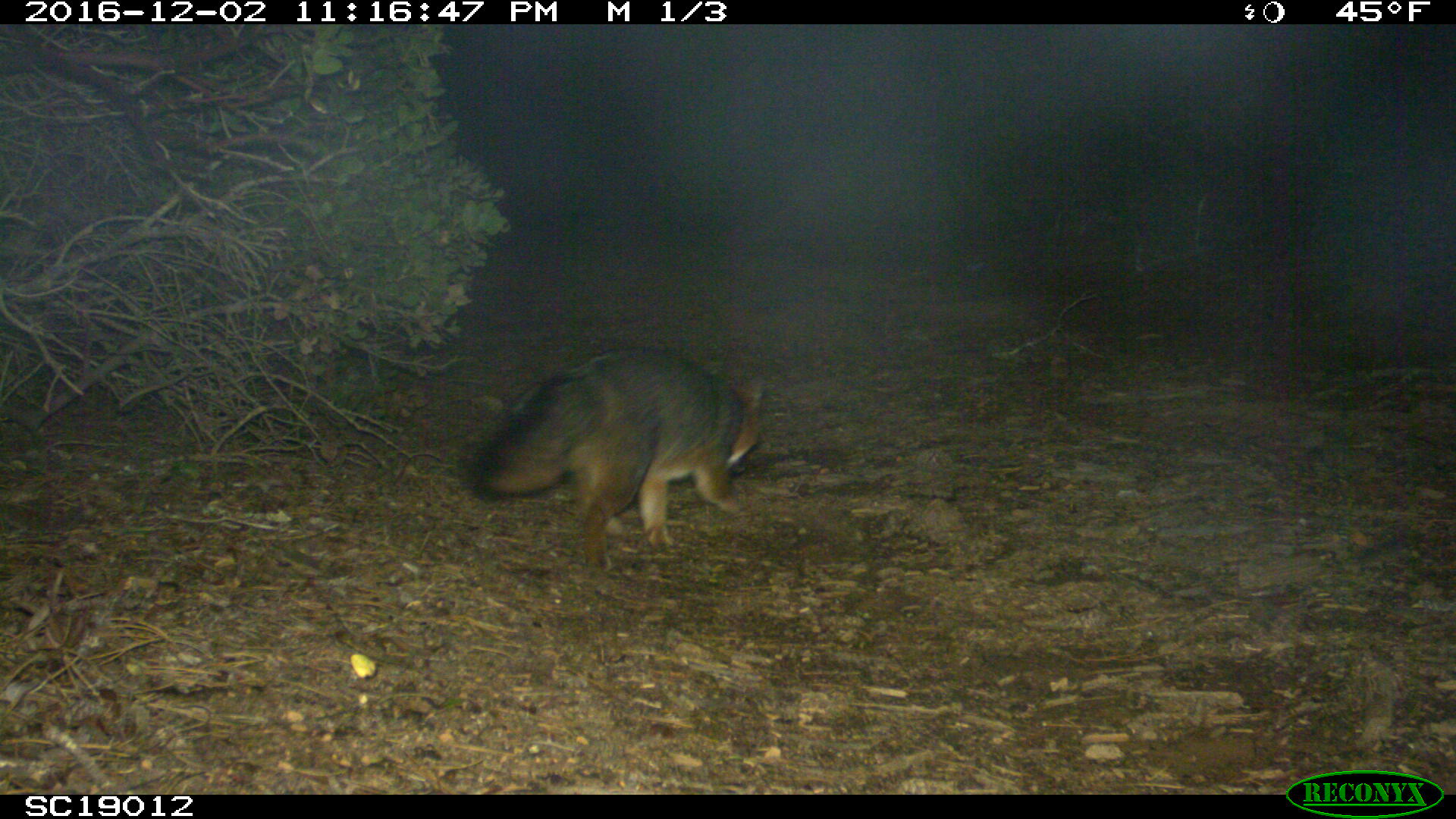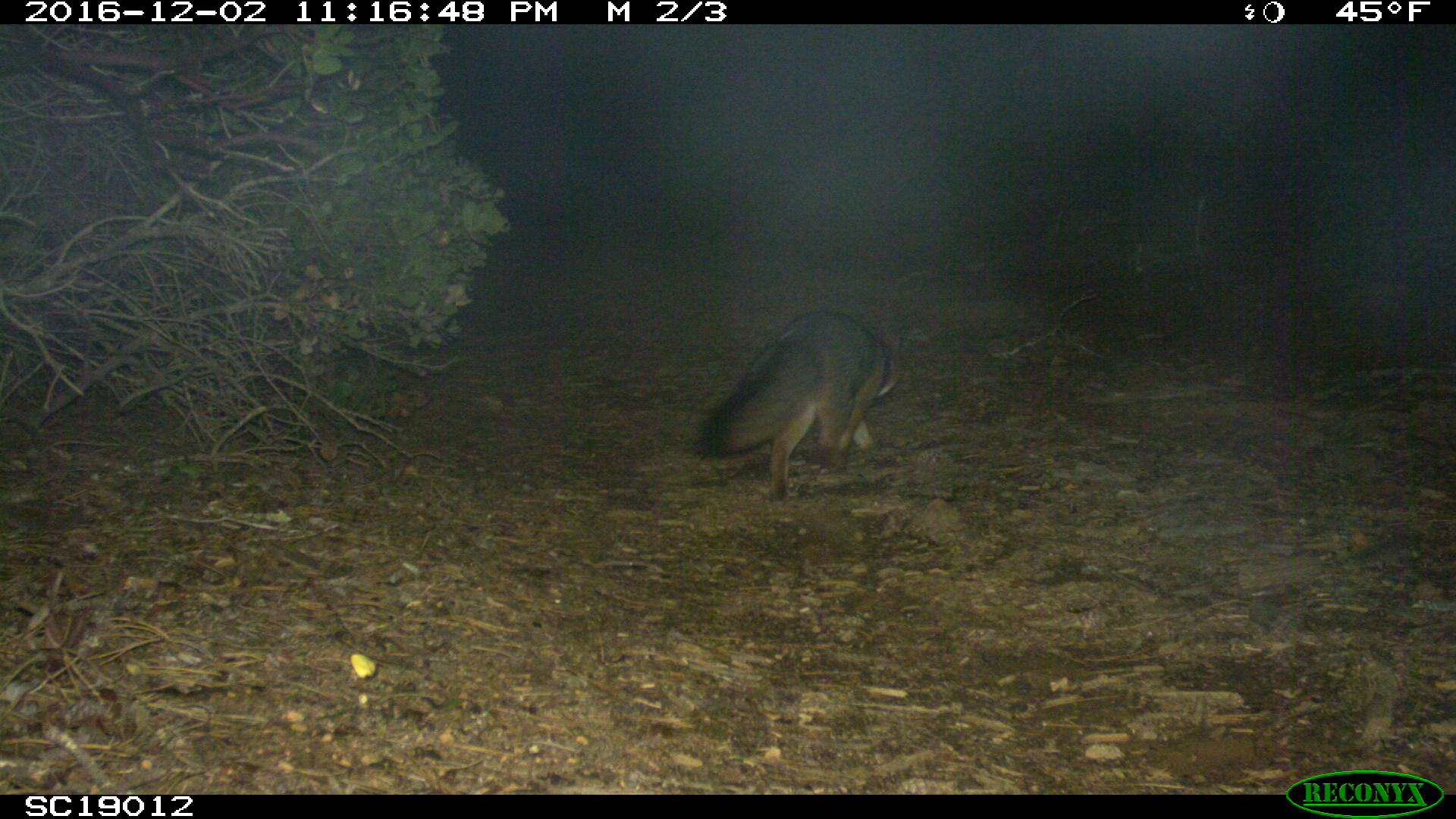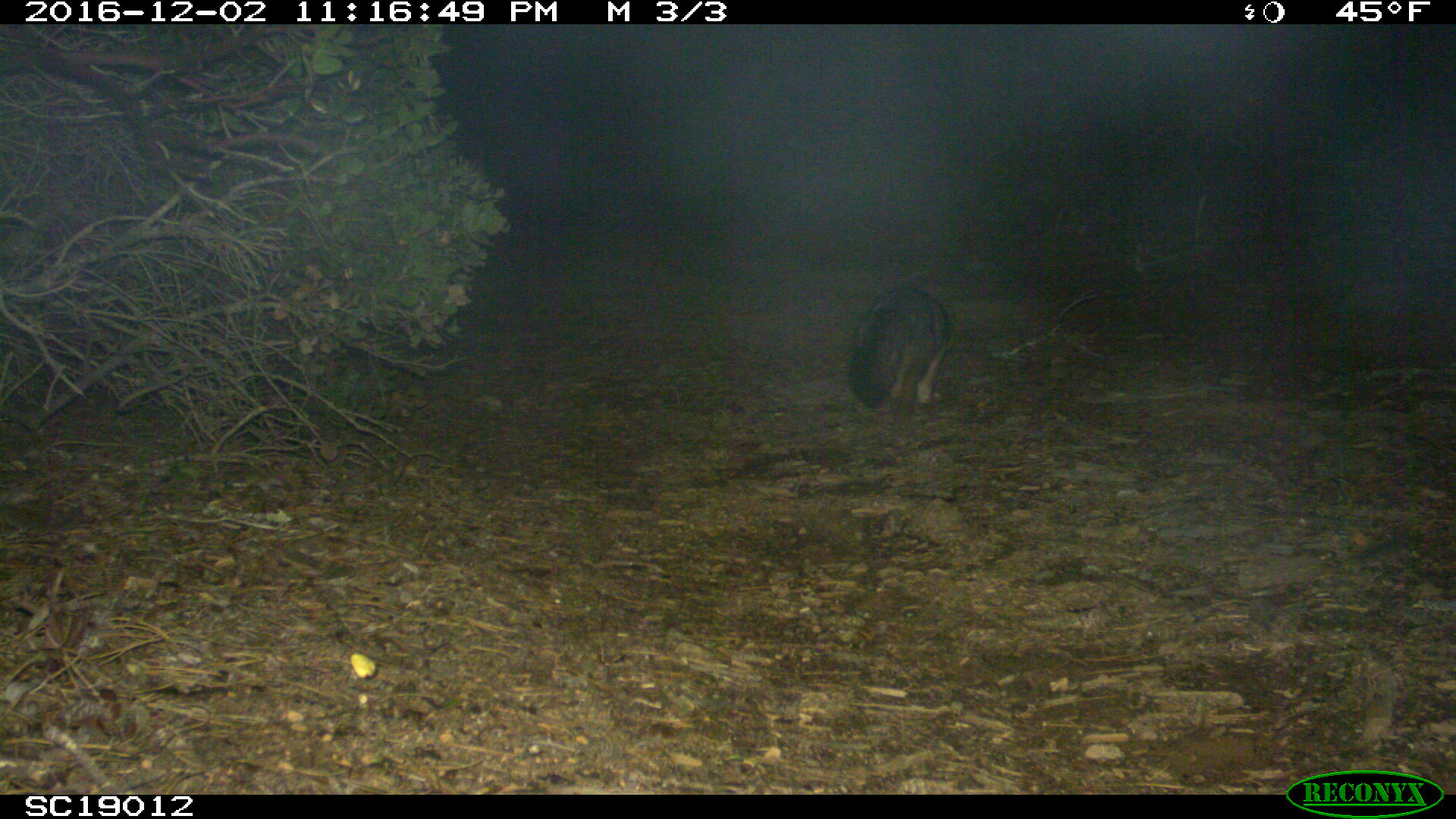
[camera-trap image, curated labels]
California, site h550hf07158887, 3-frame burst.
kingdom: Animalia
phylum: Chordata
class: Mammalia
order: Carnivora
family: Canidae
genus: Urocyon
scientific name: Urocyon littoralis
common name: island fox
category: fox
Fox (island fox) (Urocyon littoralis).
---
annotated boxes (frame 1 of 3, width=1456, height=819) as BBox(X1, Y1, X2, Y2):
fox: BBox(461, 347, 761, 572)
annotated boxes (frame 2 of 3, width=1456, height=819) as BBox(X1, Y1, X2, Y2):
fox: BBox(694, 307, 895, 504)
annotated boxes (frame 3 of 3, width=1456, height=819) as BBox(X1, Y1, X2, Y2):
fox: BBox(852, 289, 951, 407)